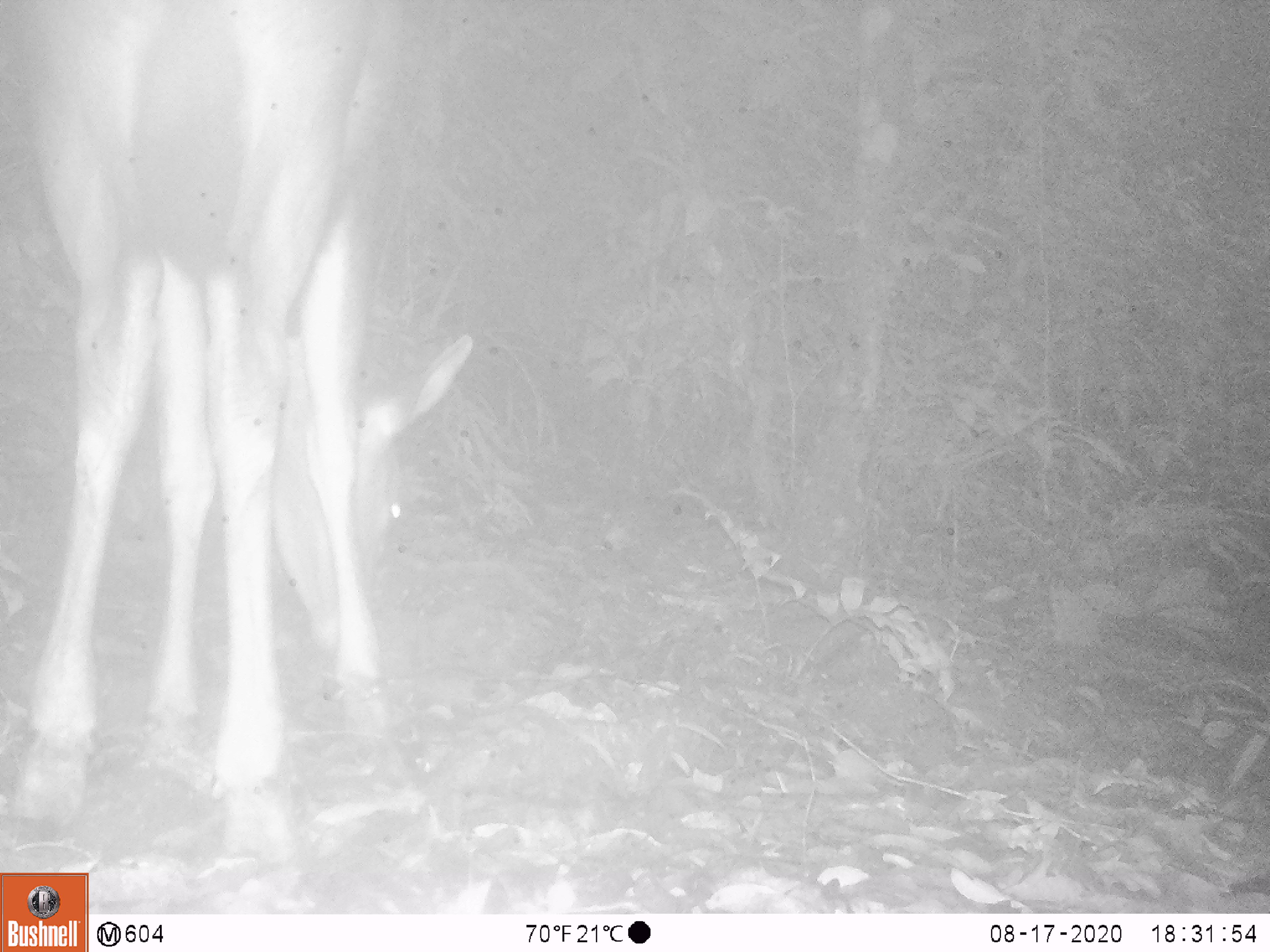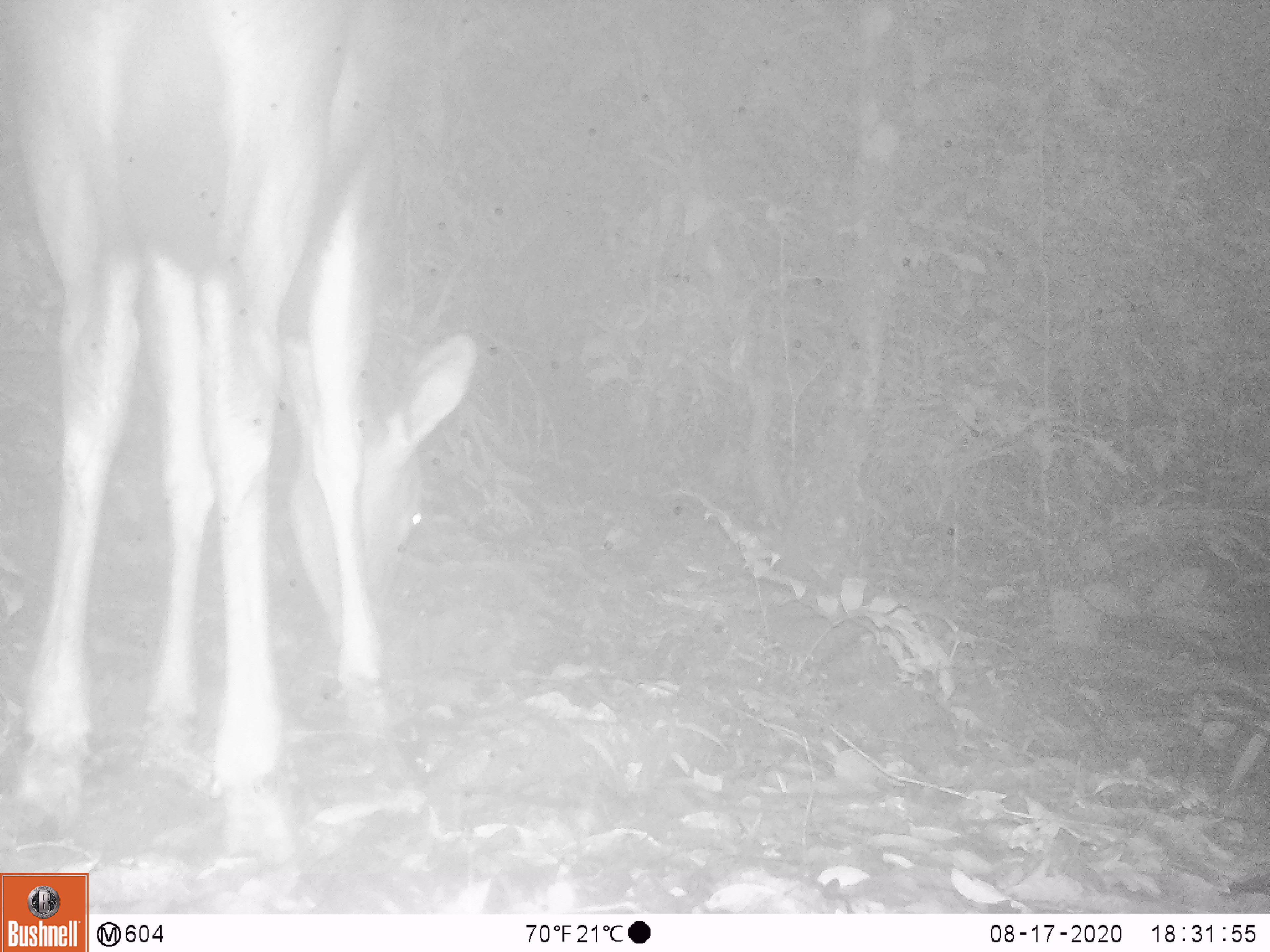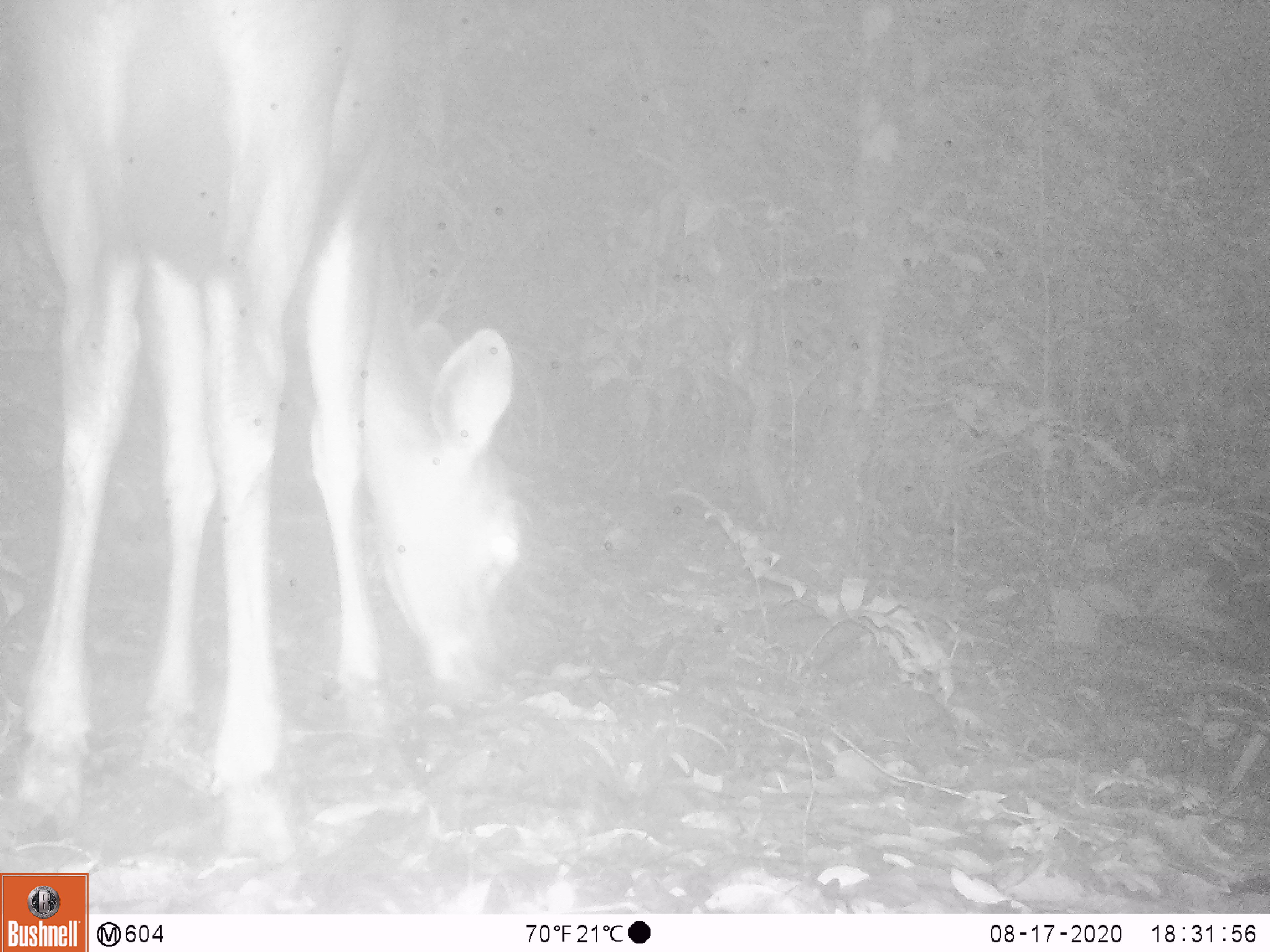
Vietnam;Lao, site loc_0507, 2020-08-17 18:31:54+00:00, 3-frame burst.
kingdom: Animalia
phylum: Chordata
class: Mammalia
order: Artiodactyla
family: Cervidae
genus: Rusa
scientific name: Rusa unicolor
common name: sambar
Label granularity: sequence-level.